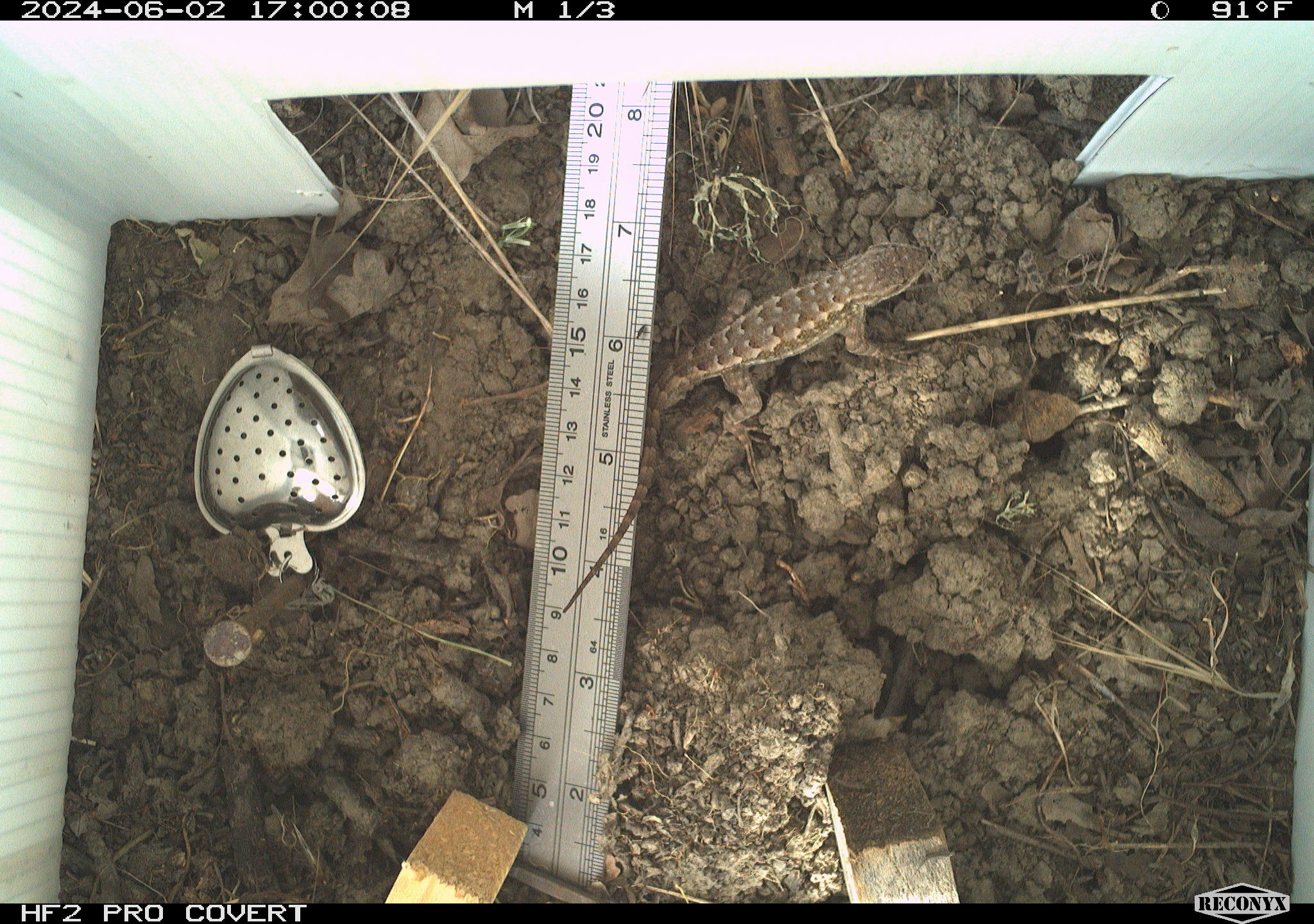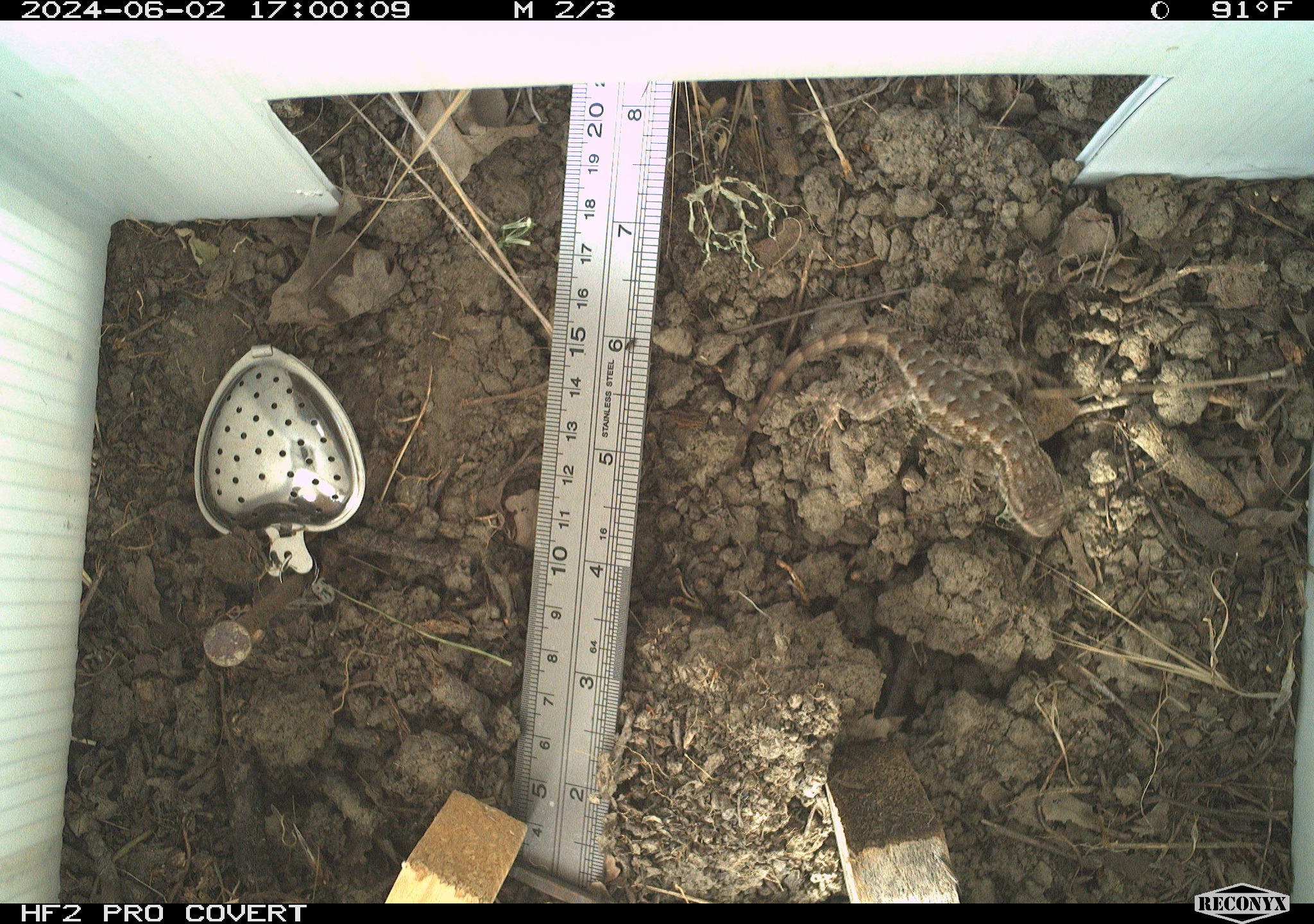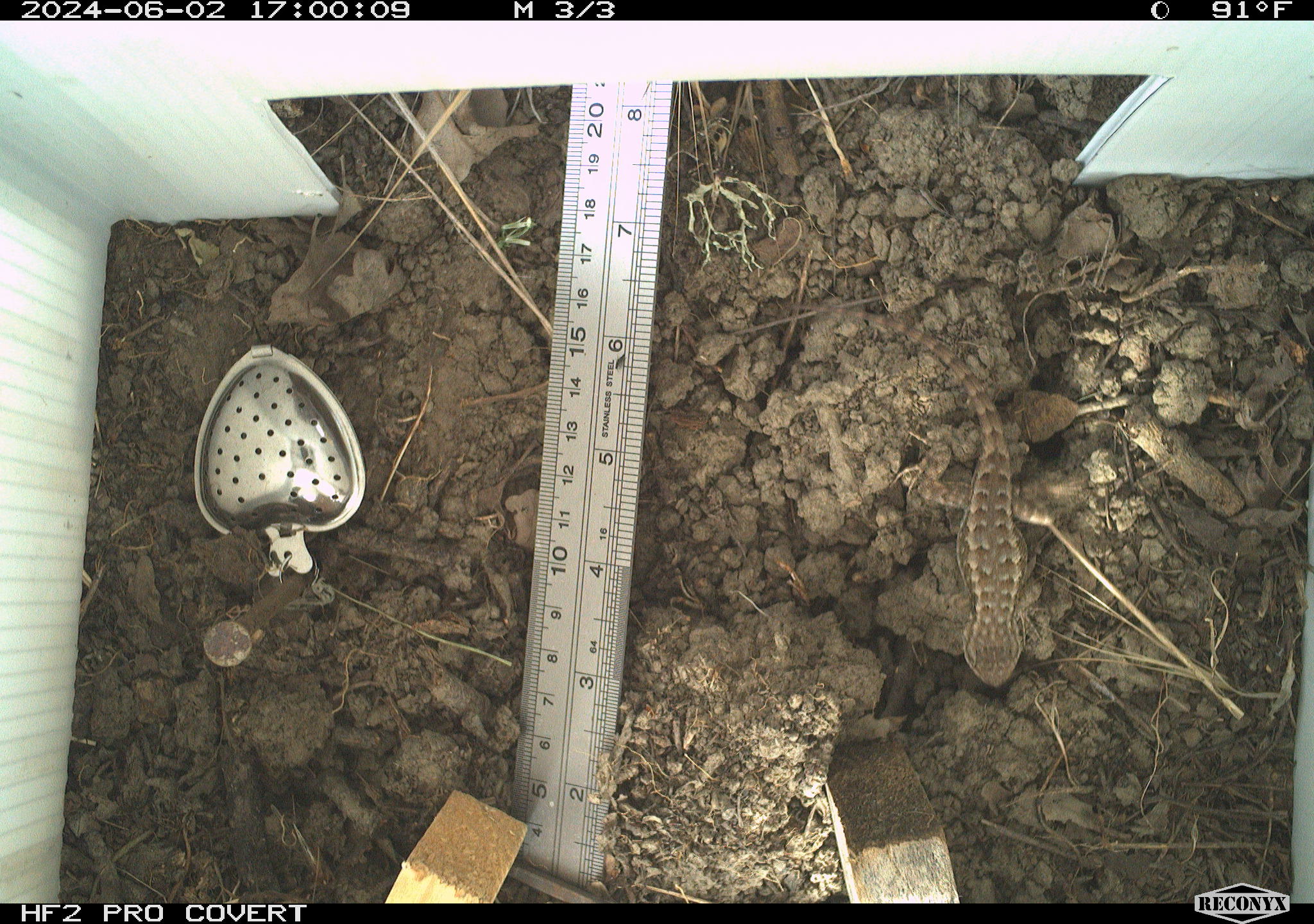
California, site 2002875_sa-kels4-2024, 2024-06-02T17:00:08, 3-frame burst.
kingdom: Animalia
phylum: Chordata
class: Reptilia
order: Squamata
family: Phrynosomatidae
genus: Sceloporus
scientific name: Sceloporus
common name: spiny lizards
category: sceloporus species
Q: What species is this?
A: Sceloporus species (spiny lizards) (Sceloporus).